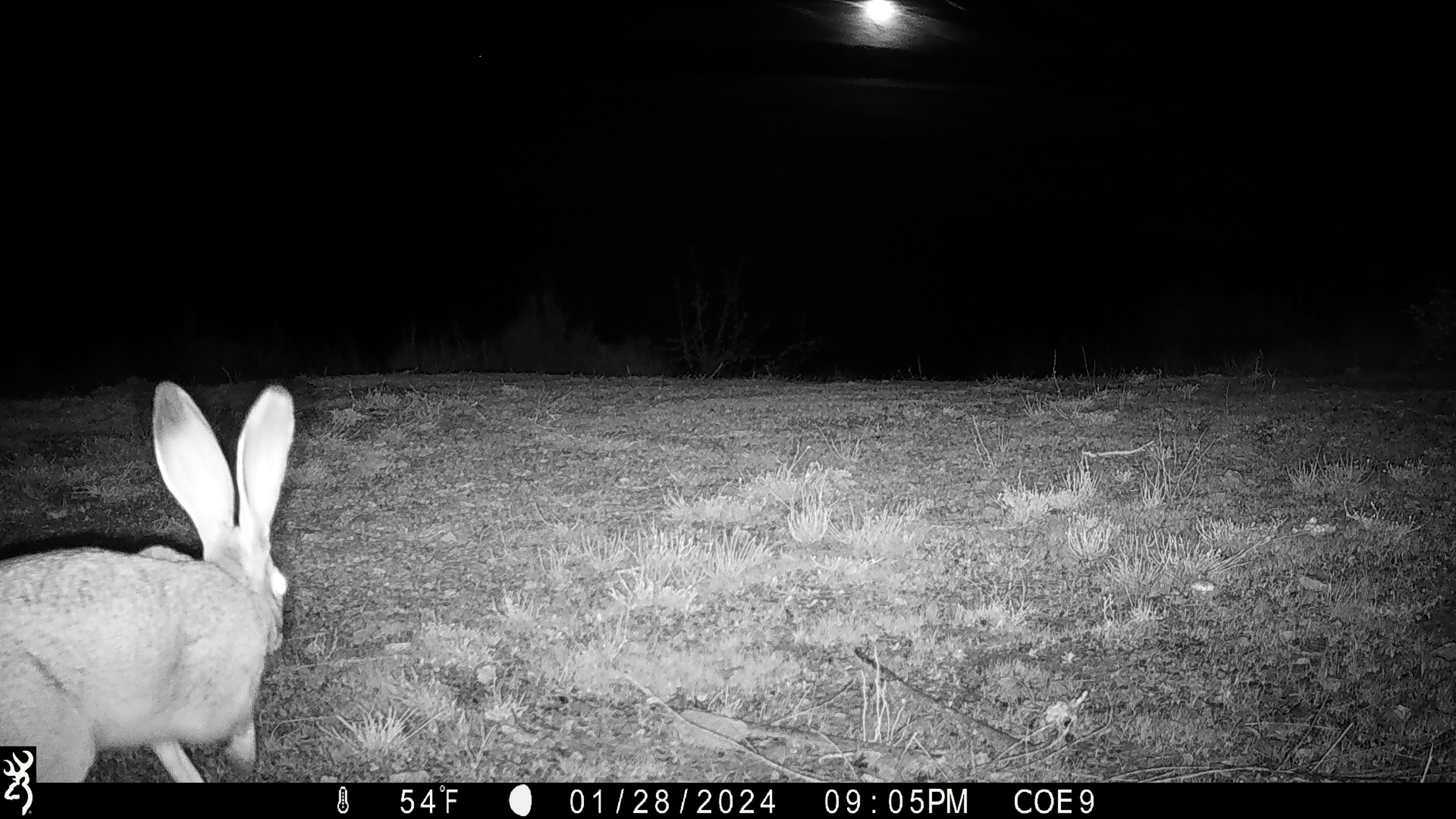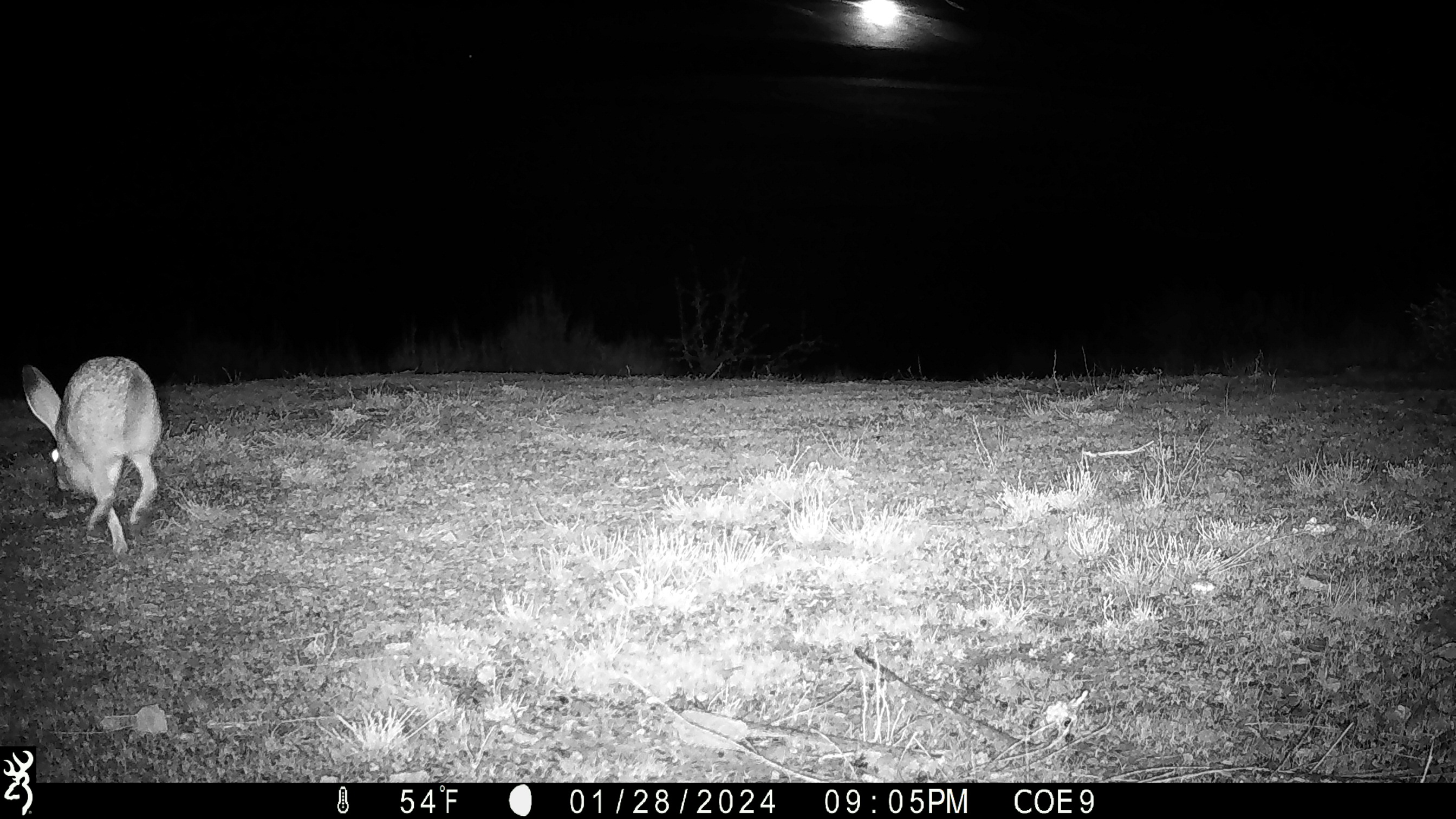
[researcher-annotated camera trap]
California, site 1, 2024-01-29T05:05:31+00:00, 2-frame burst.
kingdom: Animalia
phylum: Chordata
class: Mammalia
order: Lagomorpha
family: Leporidae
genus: Lepus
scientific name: Lepus californicus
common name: black-tailed jackrabbit